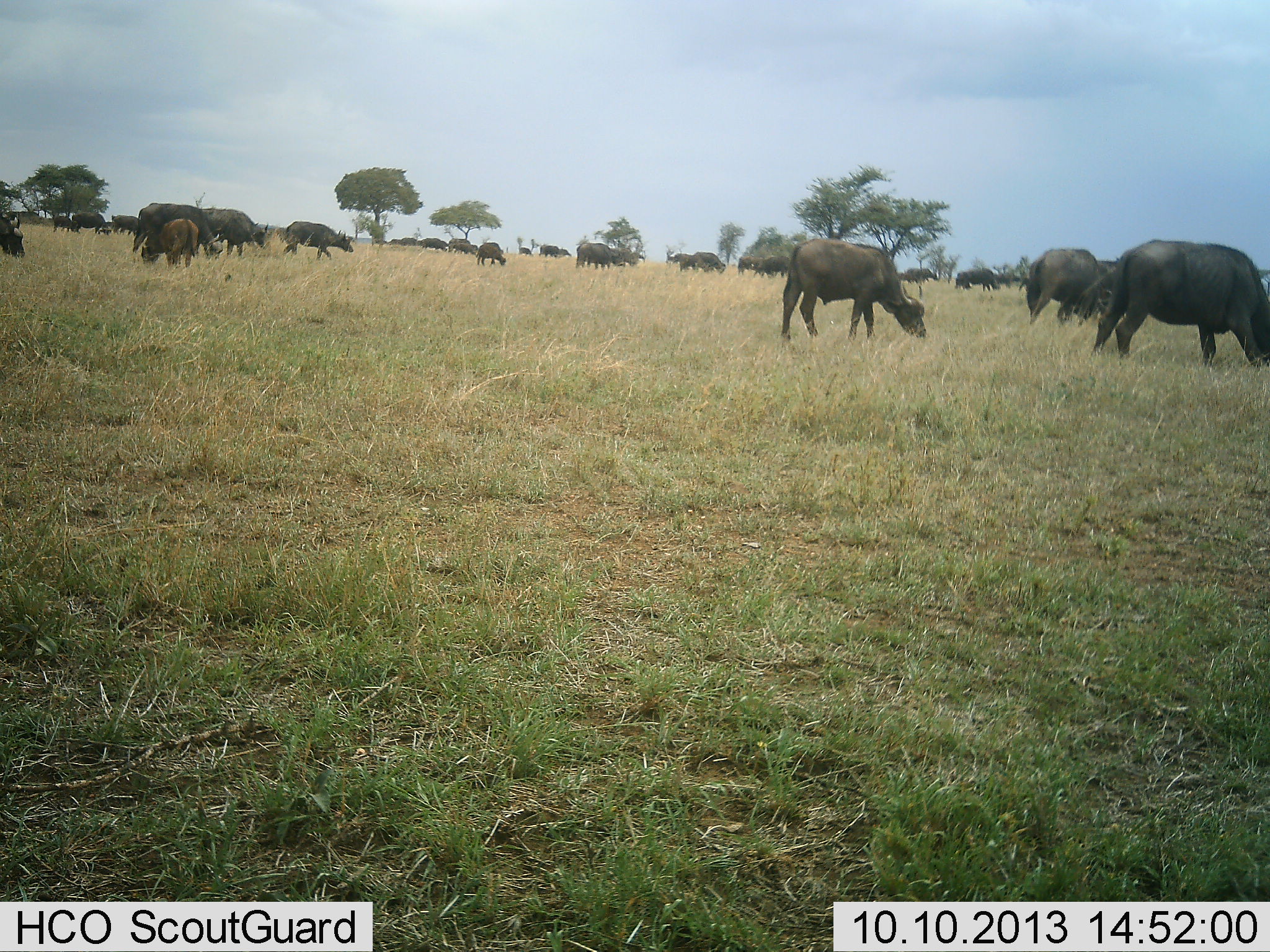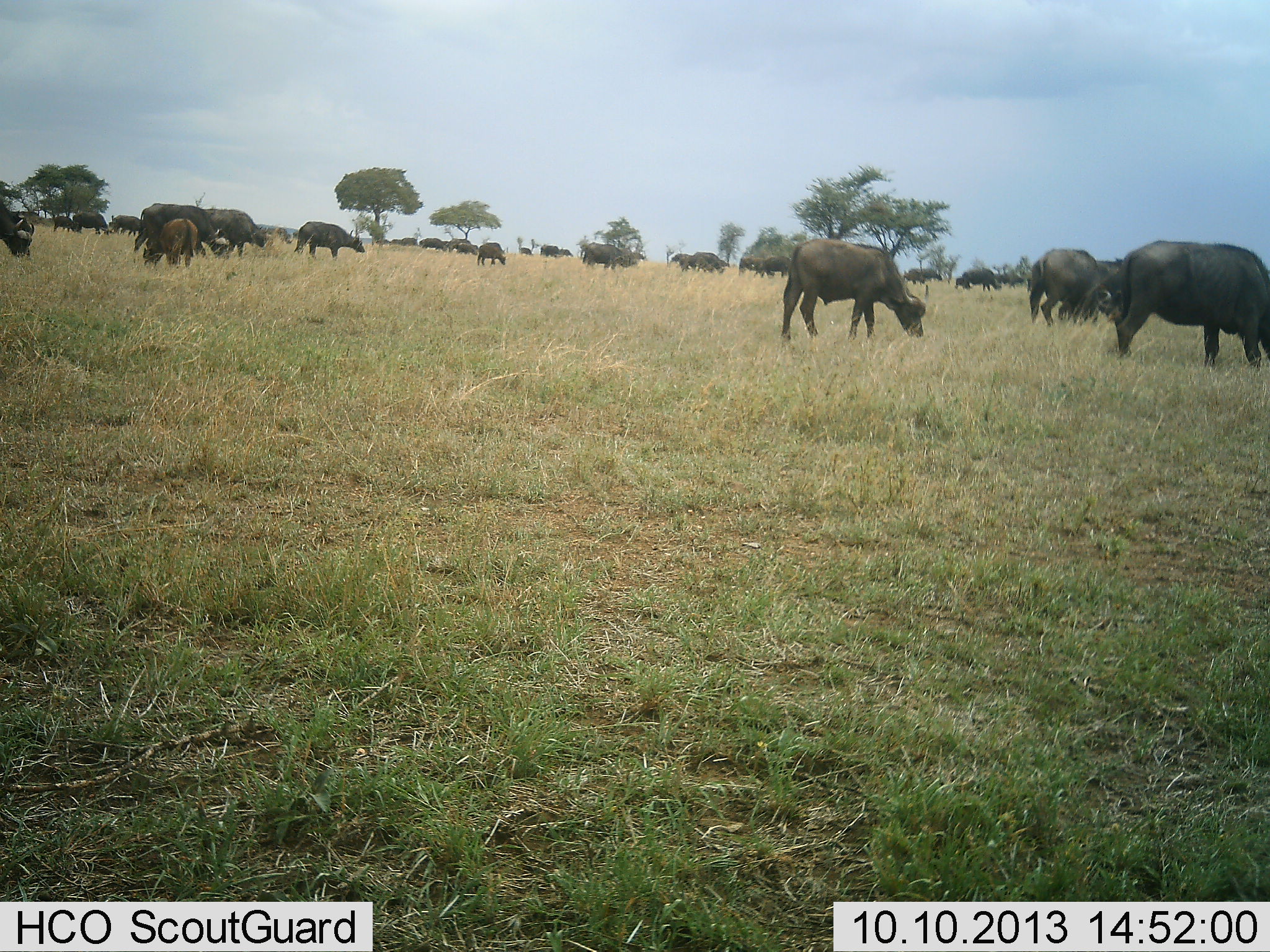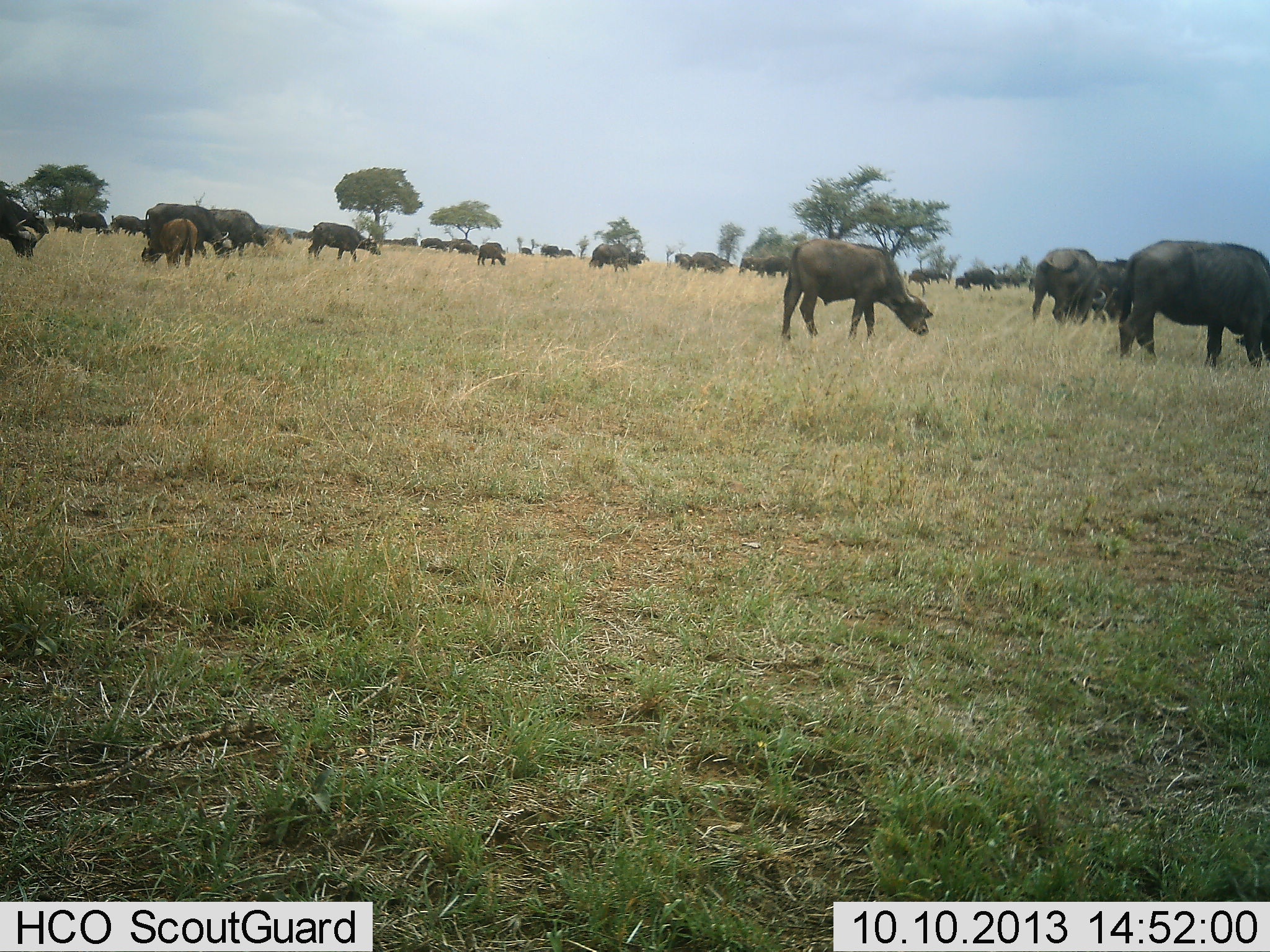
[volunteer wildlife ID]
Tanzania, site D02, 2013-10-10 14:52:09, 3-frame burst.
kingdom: Animalia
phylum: Chordata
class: Mammalia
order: Artiodactyla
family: Bovidae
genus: Syncerus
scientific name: Syncerus caffer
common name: cape buffalo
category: buffalo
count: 11-50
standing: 52%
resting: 12%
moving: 48%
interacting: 4%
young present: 28%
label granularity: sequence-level